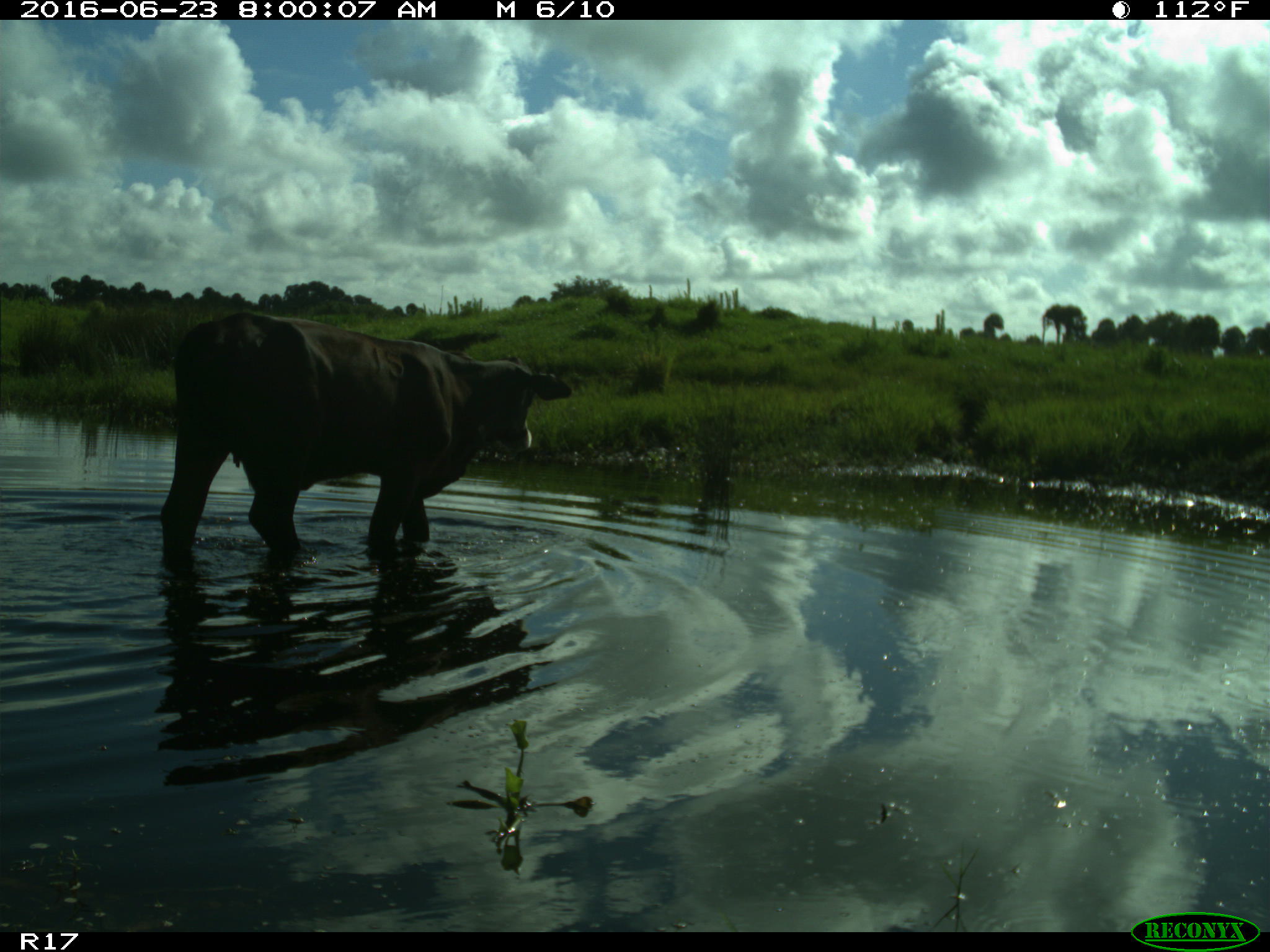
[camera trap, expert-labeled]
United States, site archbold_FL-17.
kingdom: Animalia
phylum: Chordata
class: Mammalia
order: Artiodactyla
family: Bovidae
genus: Bos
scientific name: Bos taurus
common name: domestic cow